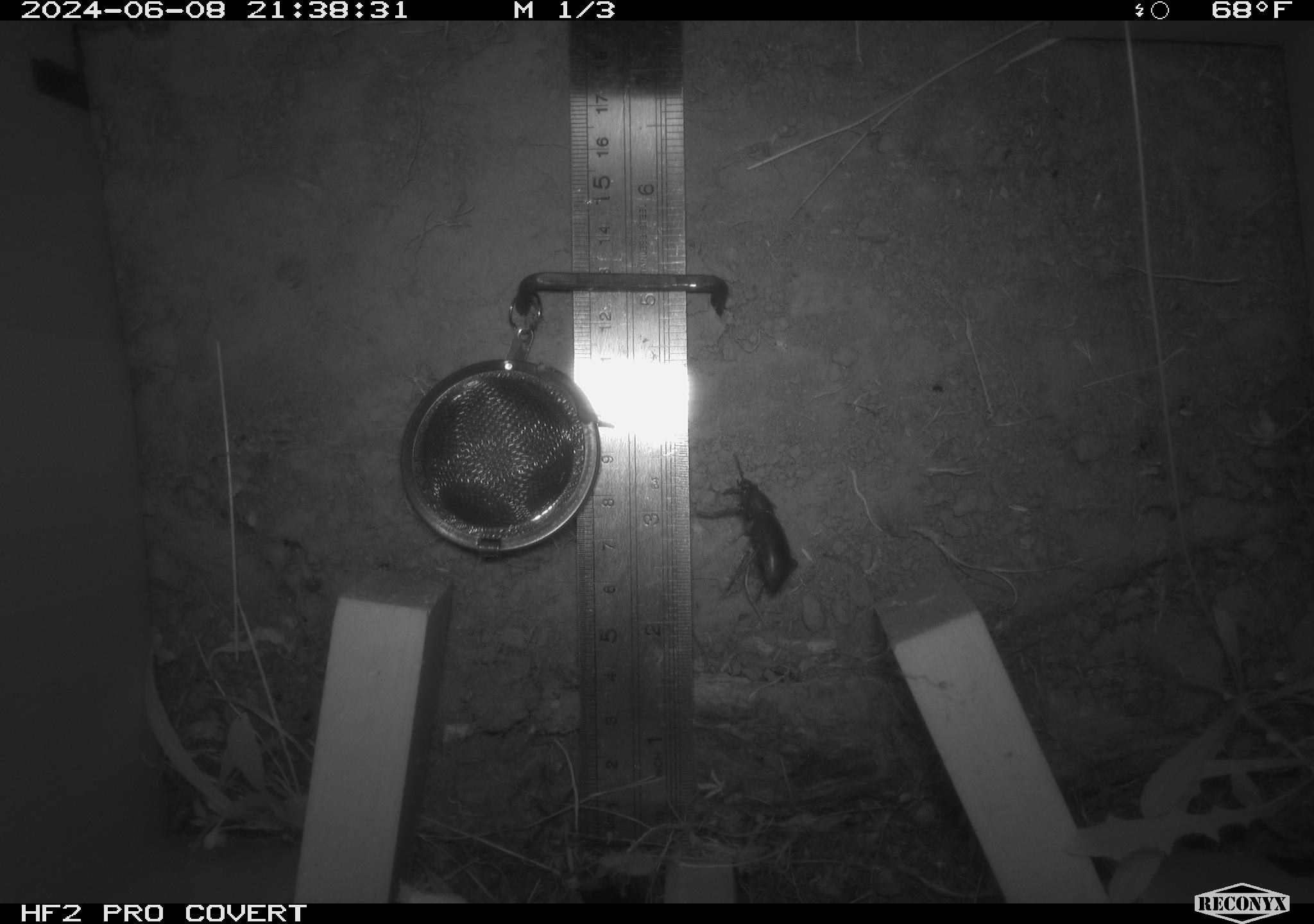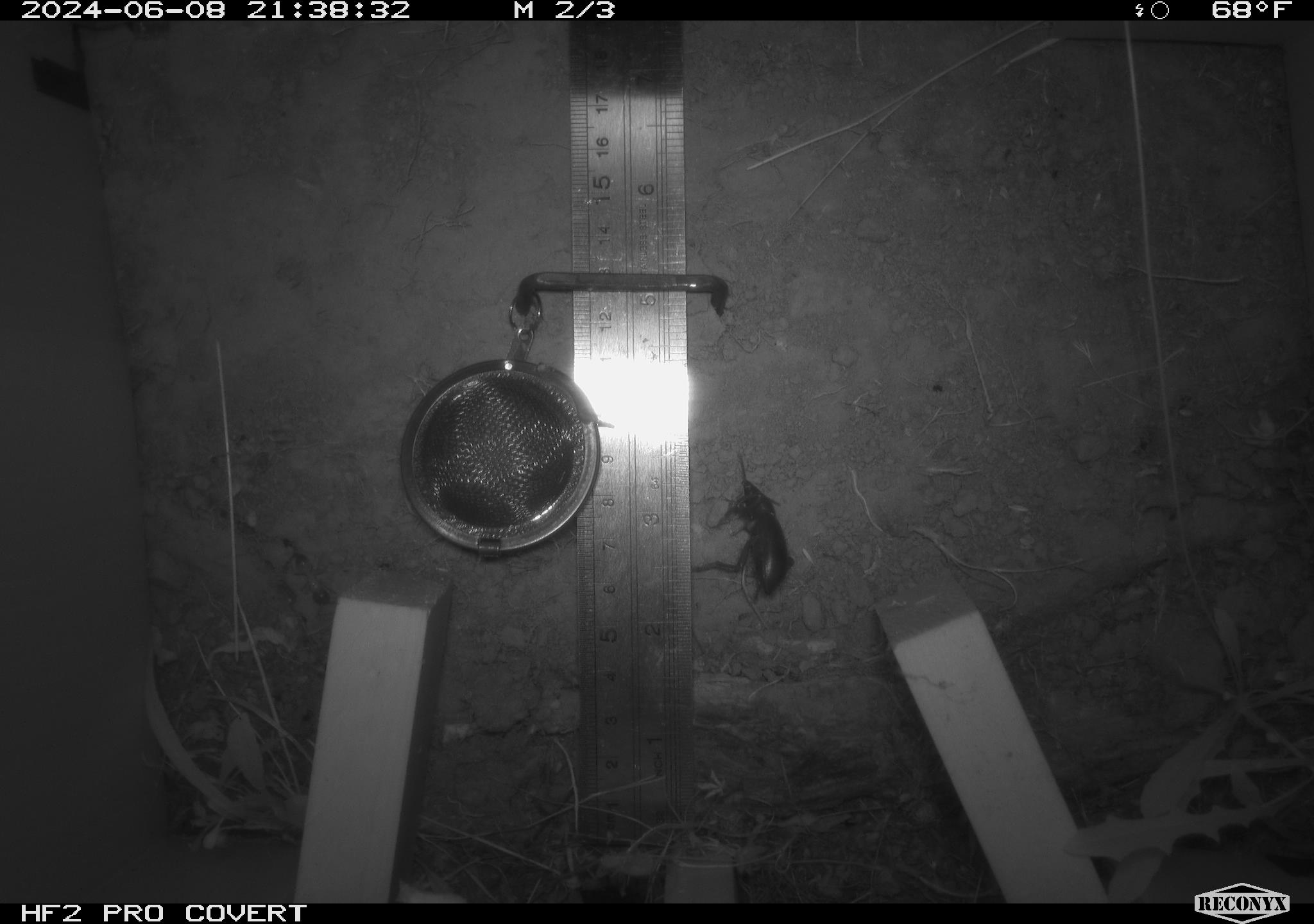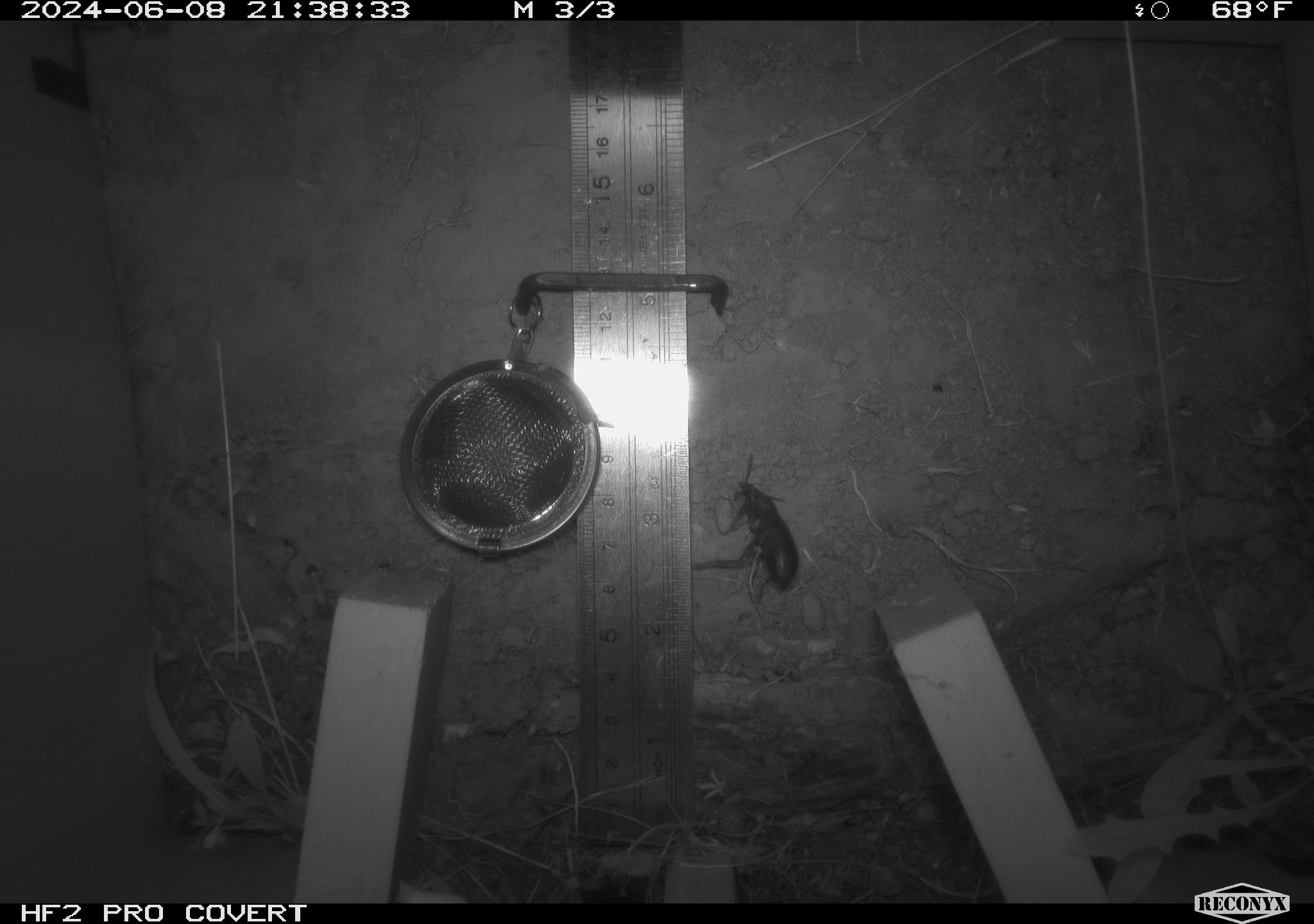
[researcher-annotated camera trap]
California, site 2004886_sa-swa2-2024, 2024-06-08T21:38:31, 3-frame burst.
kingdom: Animalia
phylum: Arthropoda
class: Insecta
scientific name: Insecta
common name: insect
Insect (Insecta).